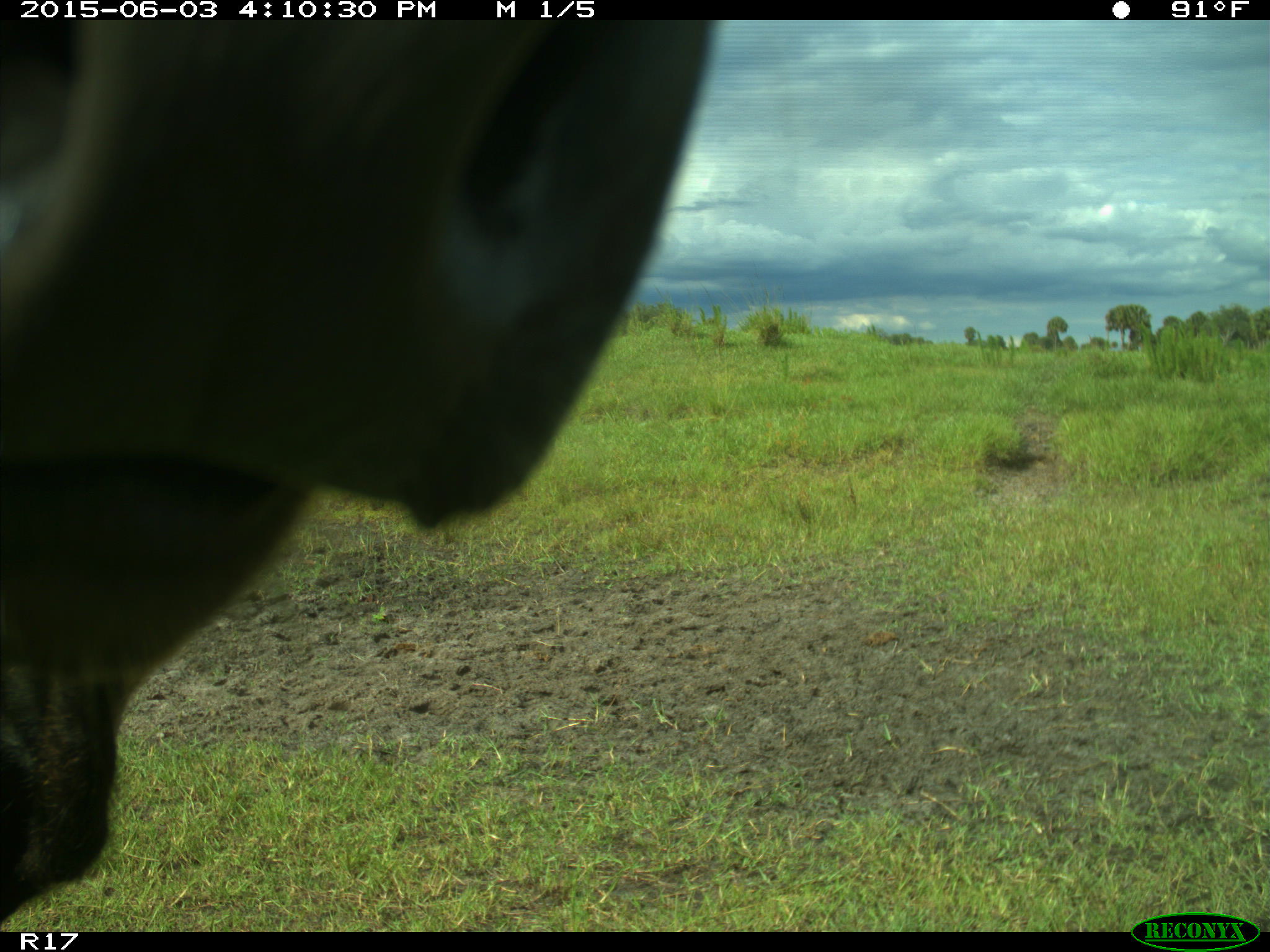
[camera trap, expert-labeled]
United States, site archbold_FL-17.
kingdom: Animalia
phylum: Chordata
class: Mammalia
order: Artiodactyla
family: Bovidae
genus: Bos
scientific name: Bos taurus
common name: domestic cow